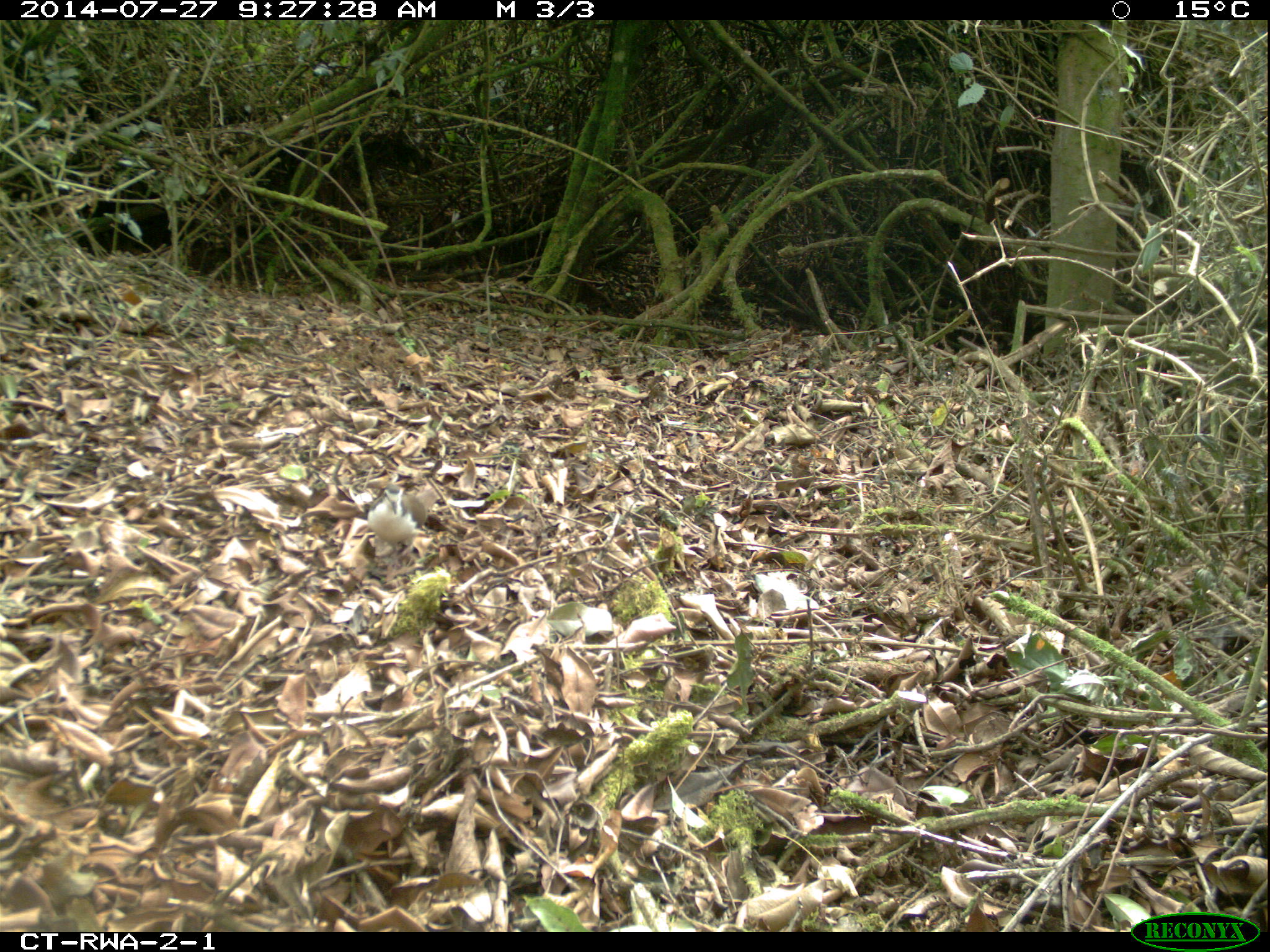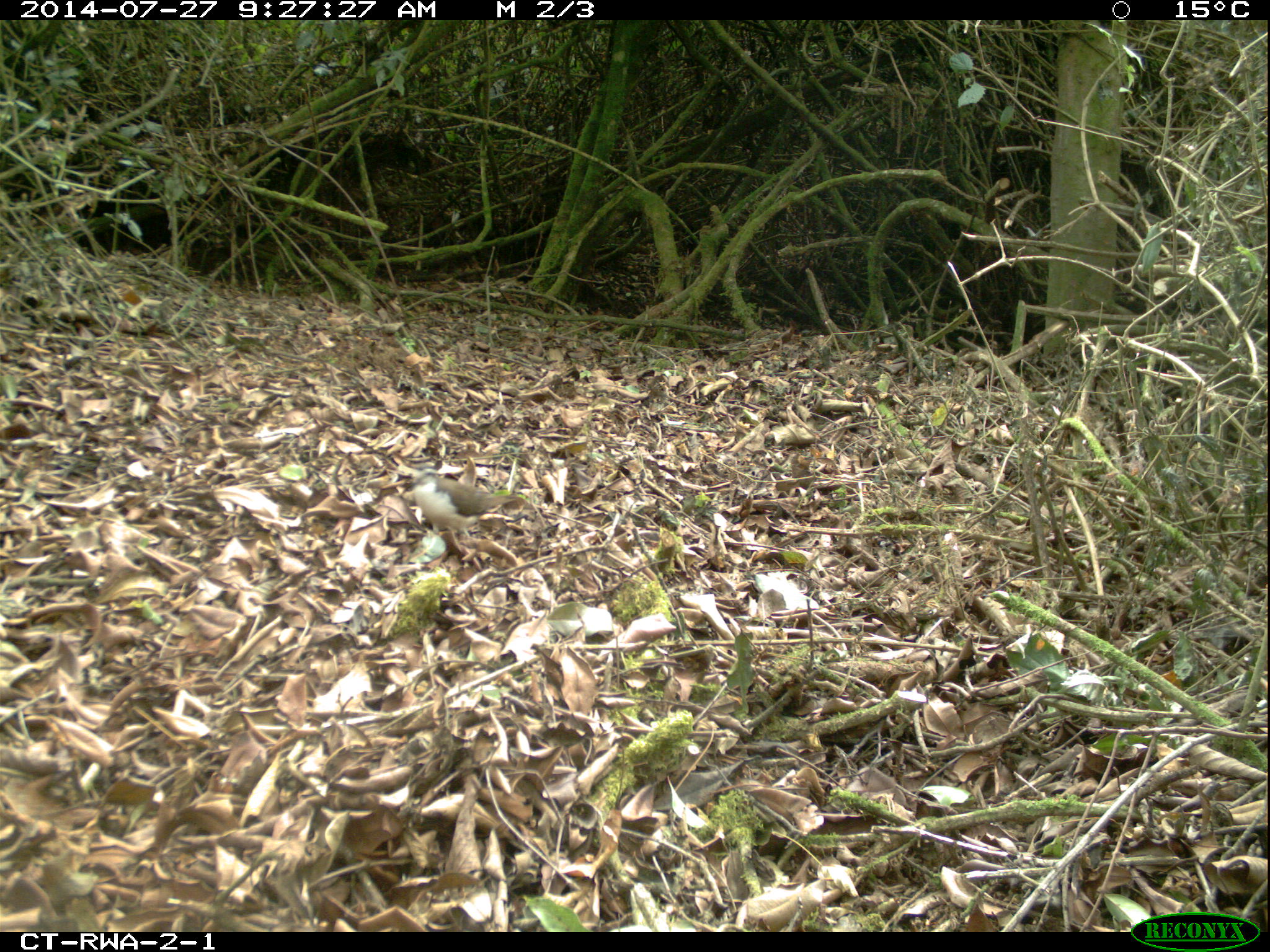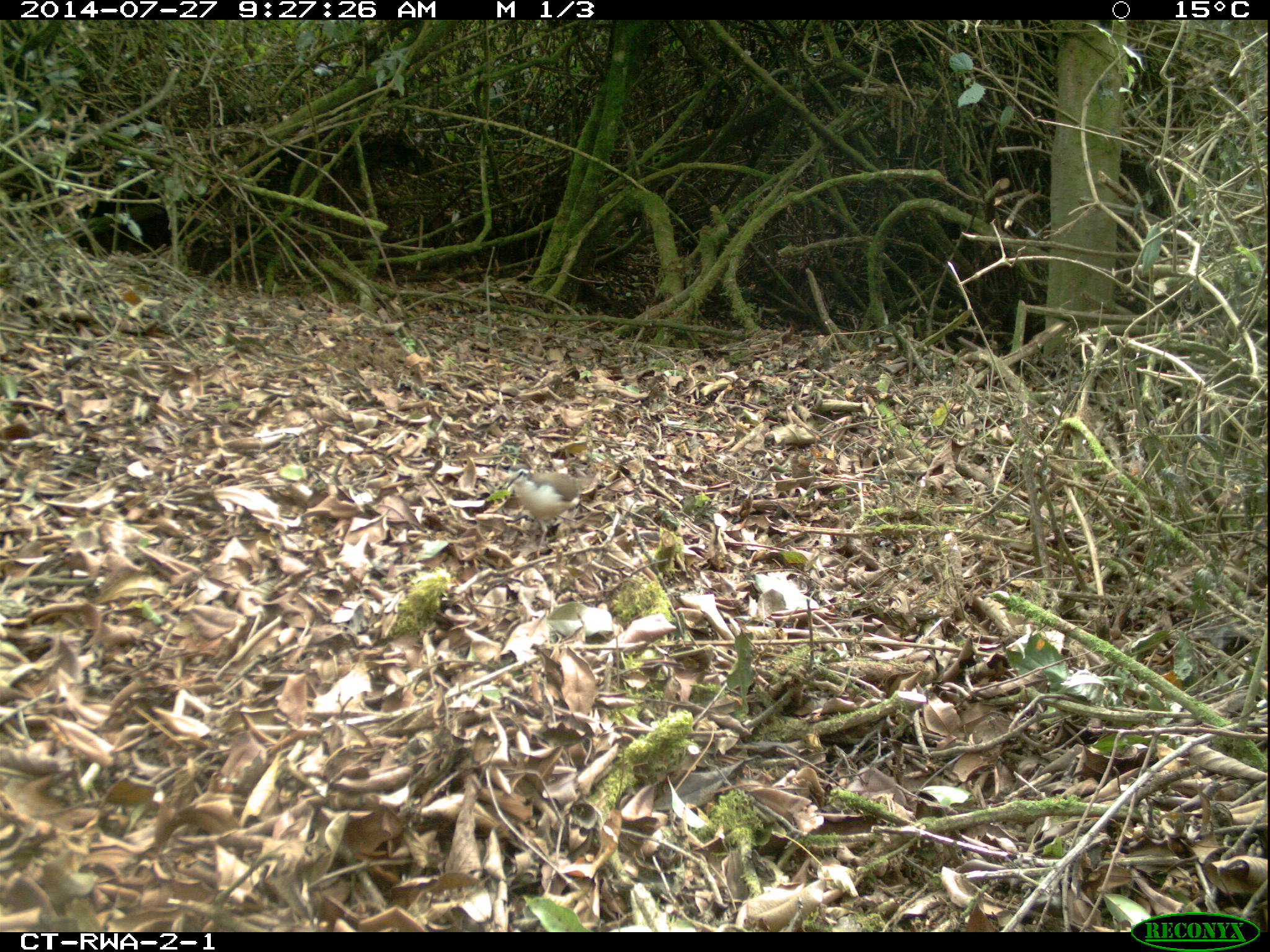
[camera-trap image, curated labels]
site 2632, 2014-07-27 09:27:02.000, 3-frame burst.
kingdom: Animalia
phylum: Chordata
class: Aves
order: Columbiformes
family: Columbidae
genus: Turtur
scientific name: Turtur tympanistria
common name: tambourine dove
Turtur tympanistria (tambourine dove), count 1.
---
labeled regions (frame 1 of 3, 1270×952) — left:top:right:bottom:
turtur tympanistria: 367:485:438:552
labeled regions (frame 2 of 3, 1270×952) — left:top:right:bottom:
turtur tympanistria: 412:467:515:541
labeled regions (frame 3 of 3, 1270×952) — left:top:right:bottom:
turtur tympanistria: 506:463:598:559